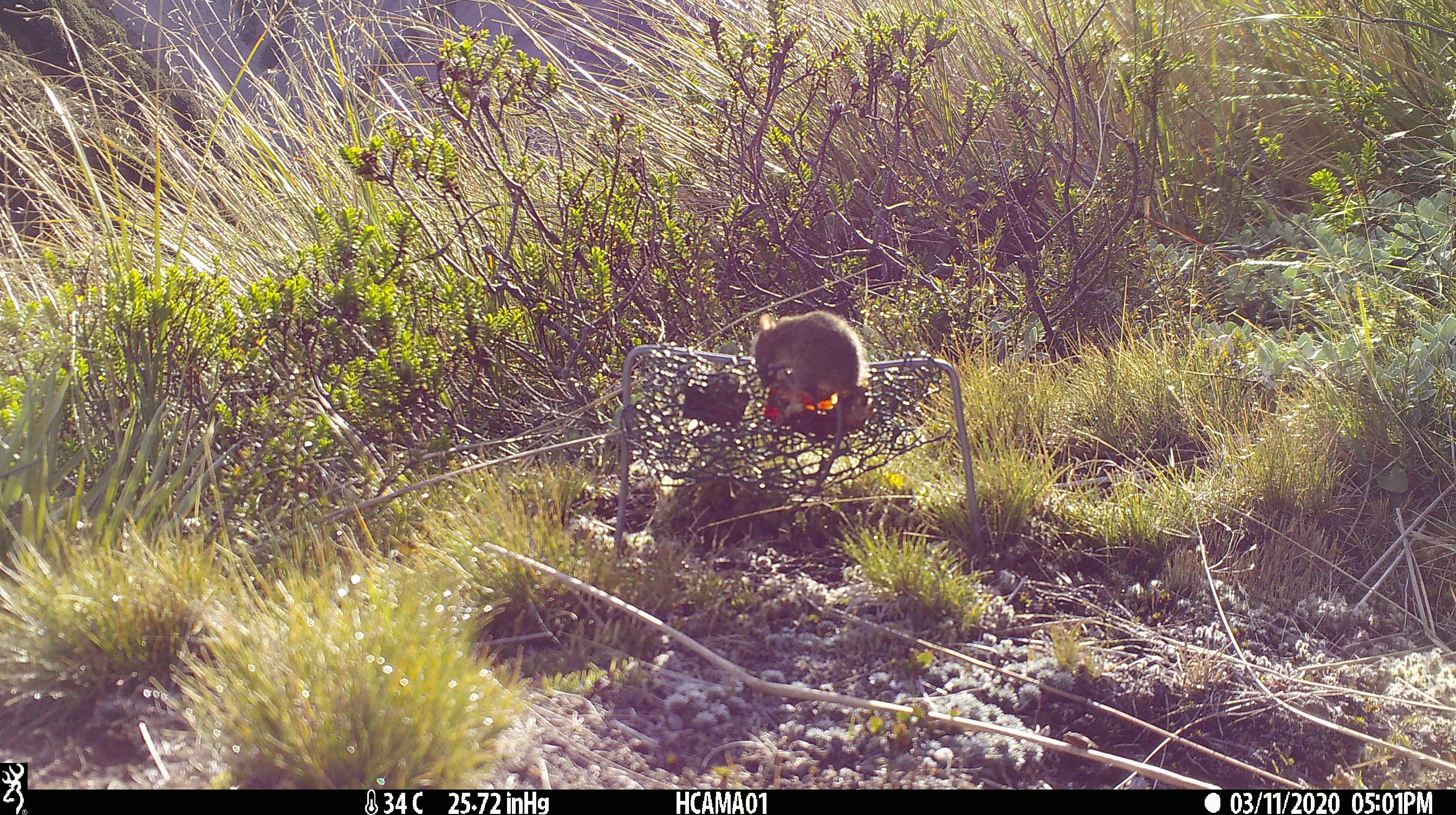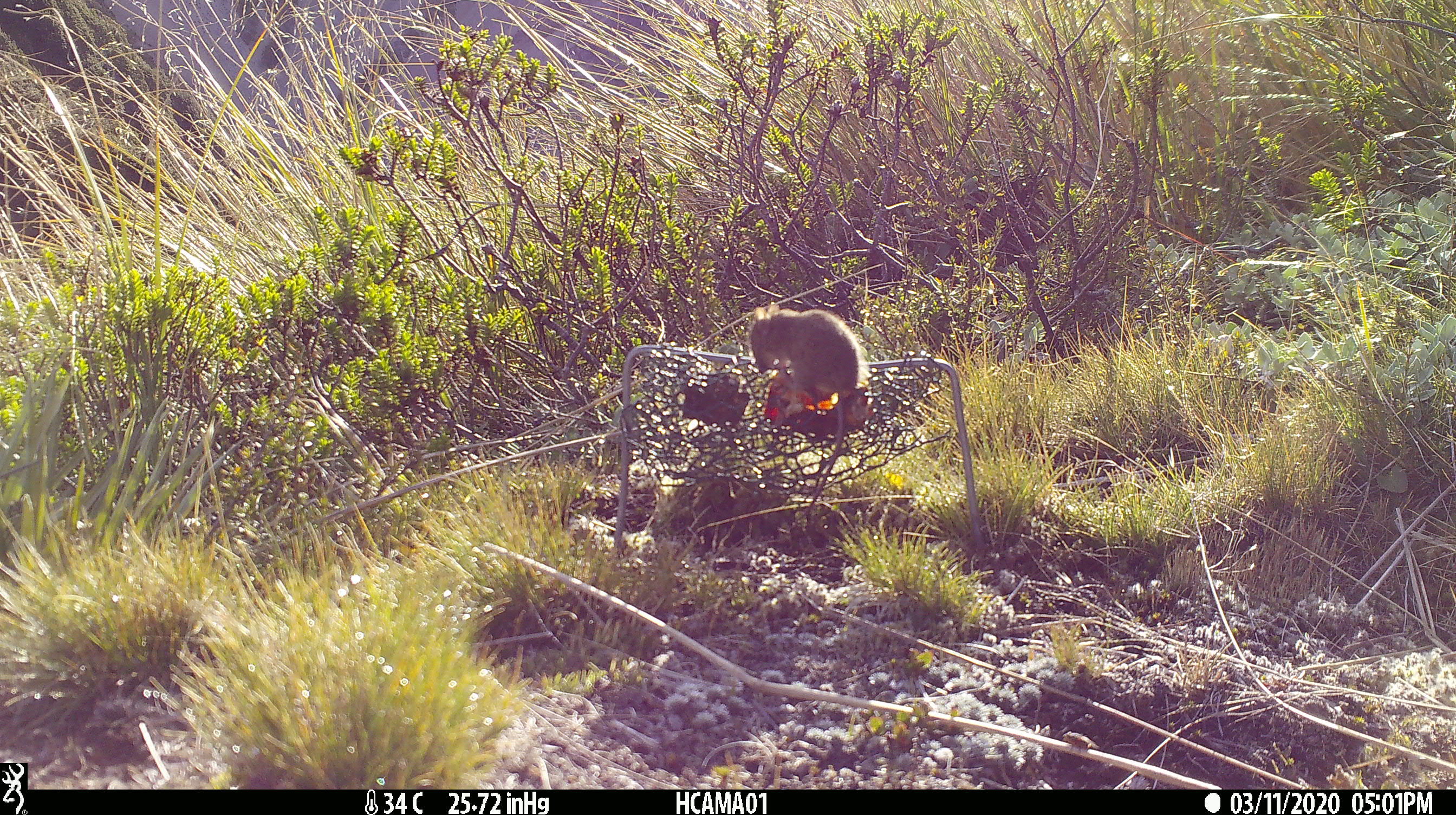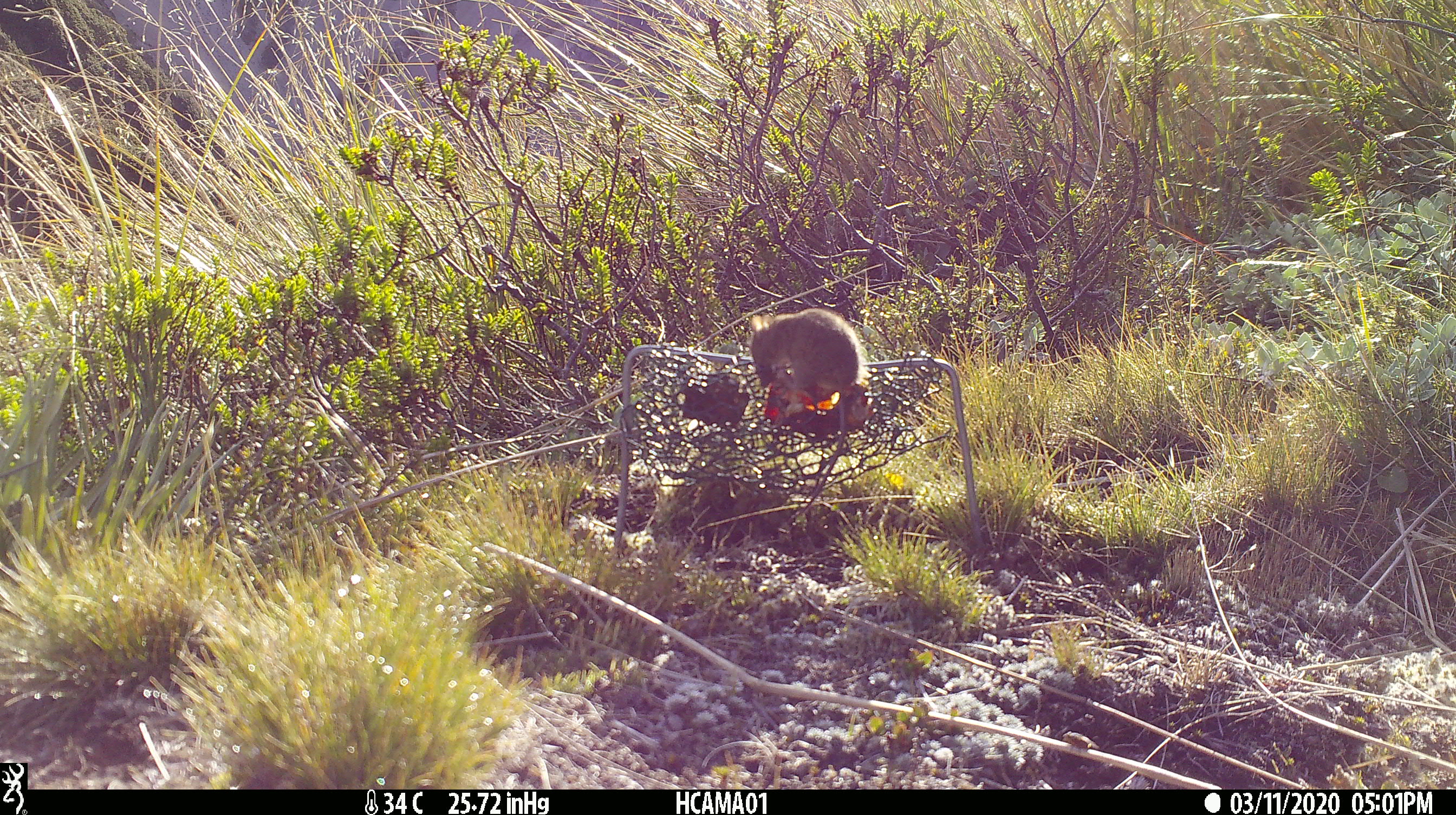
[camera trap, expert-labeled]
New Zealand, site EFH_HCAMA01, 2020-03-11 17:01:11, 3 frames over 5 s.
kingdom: Animalia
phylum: Chordata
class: Mammalia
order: Rodentia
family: Muridae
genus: Mus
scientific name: Mus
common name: mouse